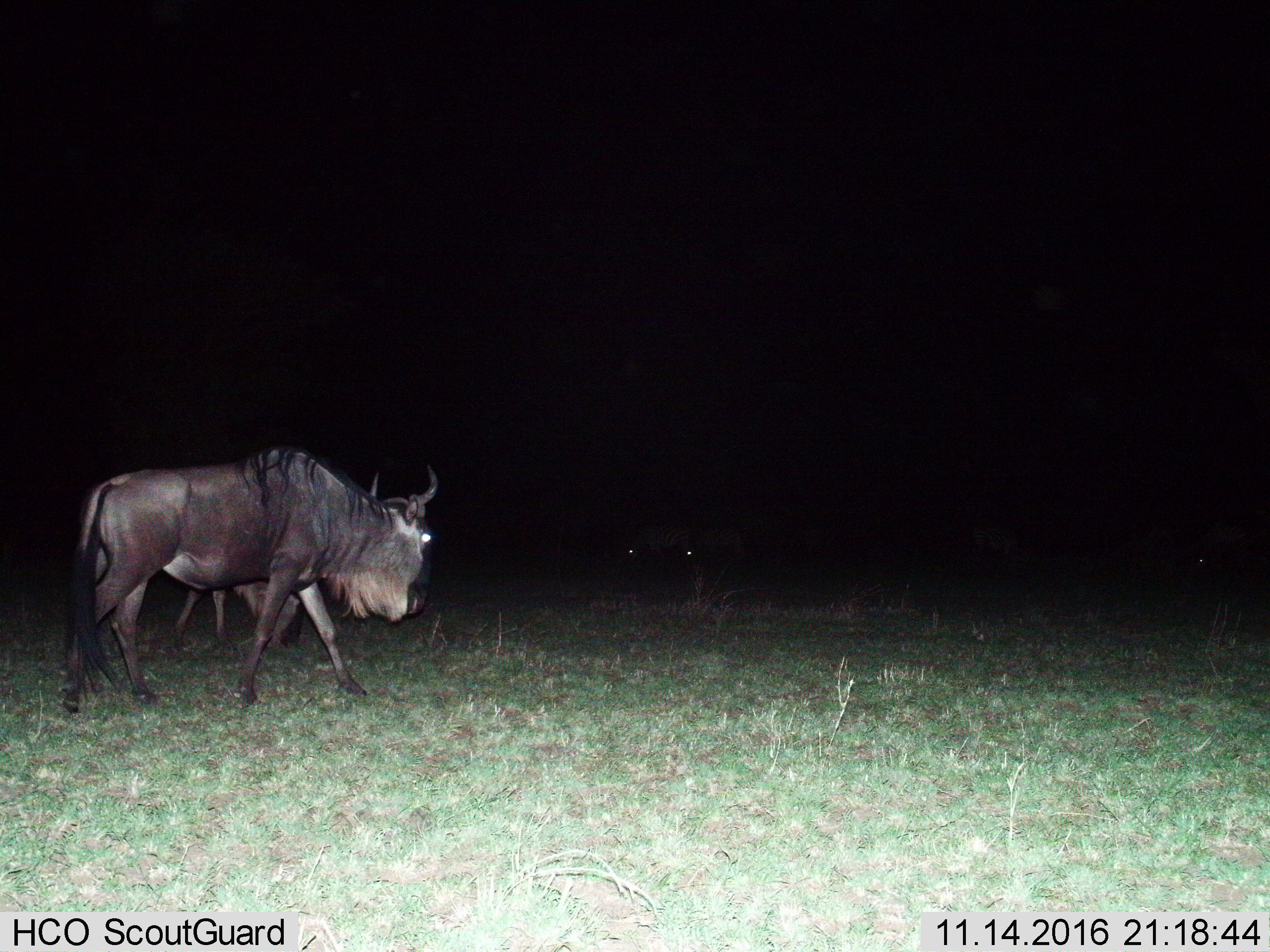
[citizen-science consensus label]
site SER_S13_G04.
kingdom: Animalia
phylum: Chordata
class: Mammalia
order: Artiodactyla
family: Bovidae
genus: Connochaetes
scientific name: Connochaetes taurinus taurinus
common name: blue wildebeest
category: wildebeestblue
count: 2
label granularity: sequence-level